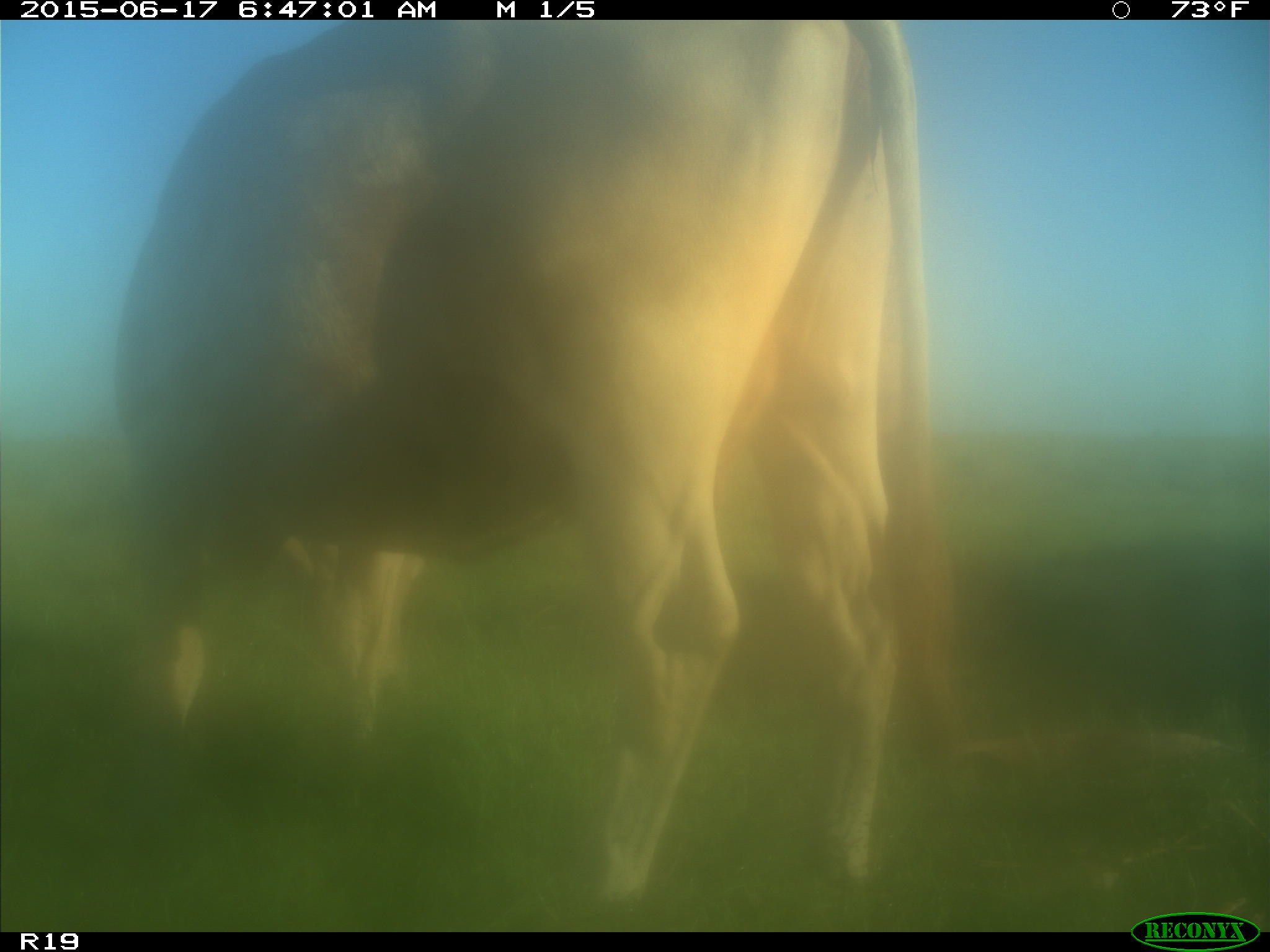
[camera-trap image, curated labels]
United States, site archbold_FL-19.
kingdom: Animalia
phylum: Chordata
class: Mammalia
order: Artiodactyla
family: Bovidae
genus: Bos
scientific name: Bos taurus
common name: domestic cow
Bos taurus (domestic cow).